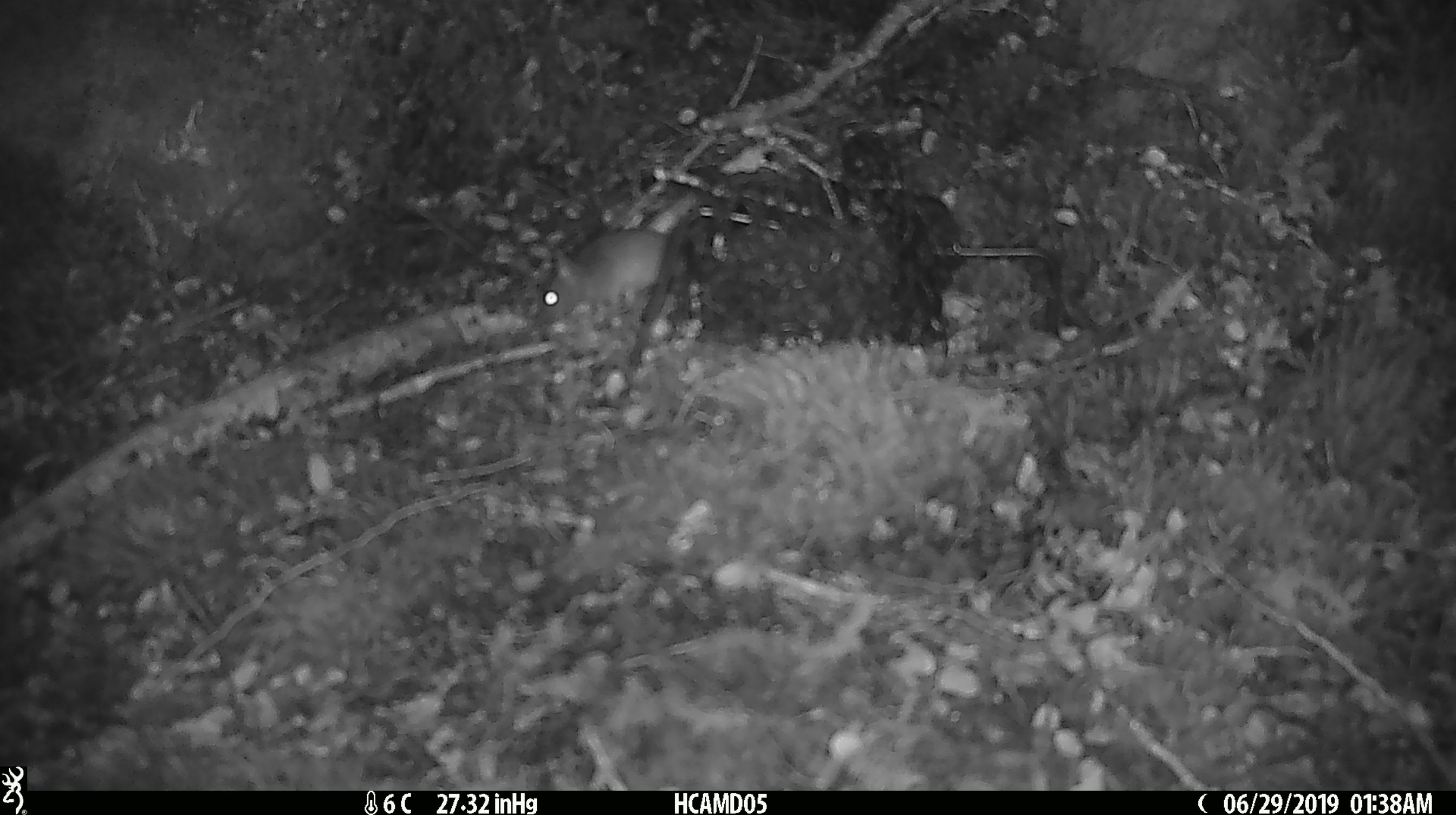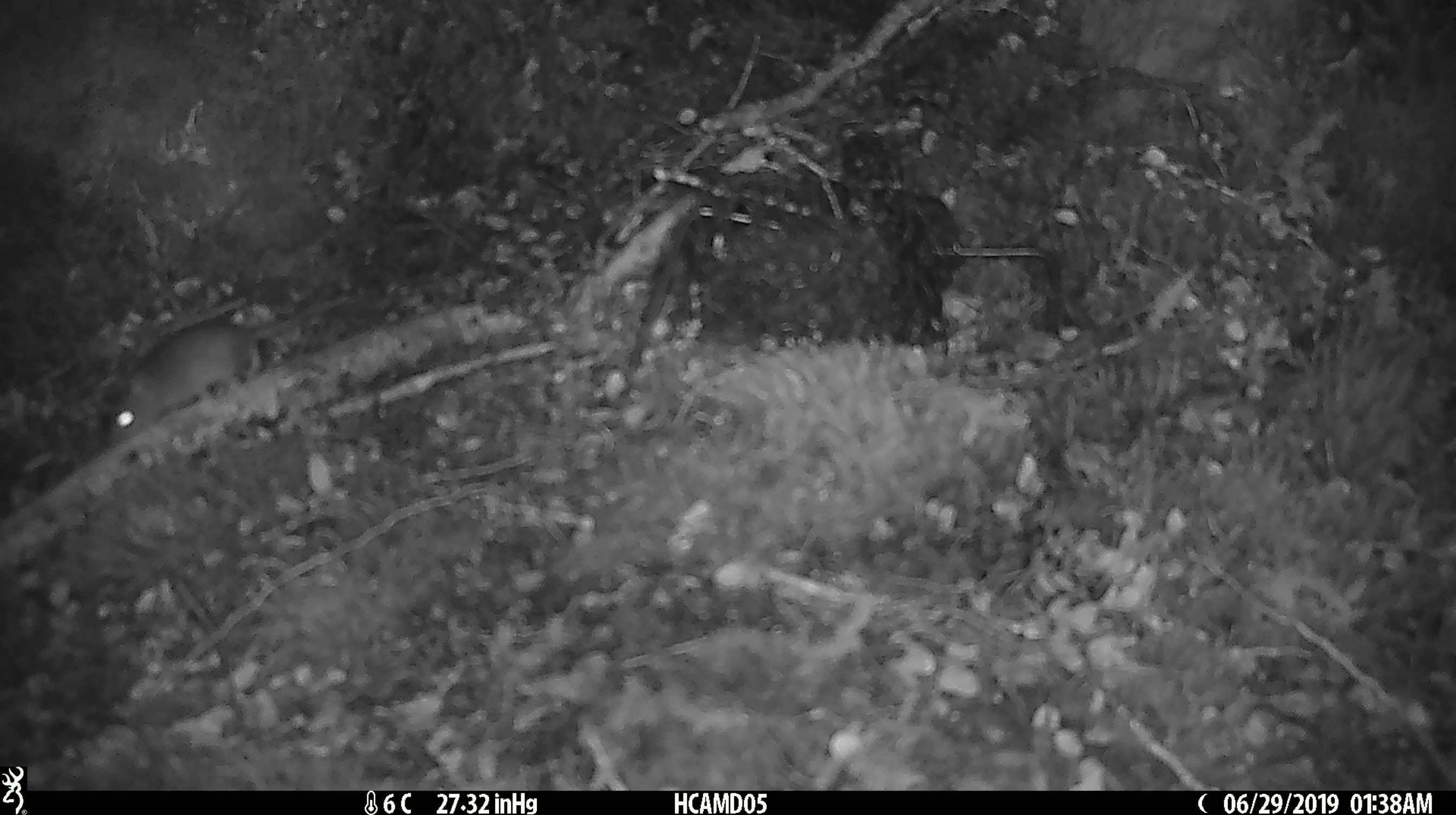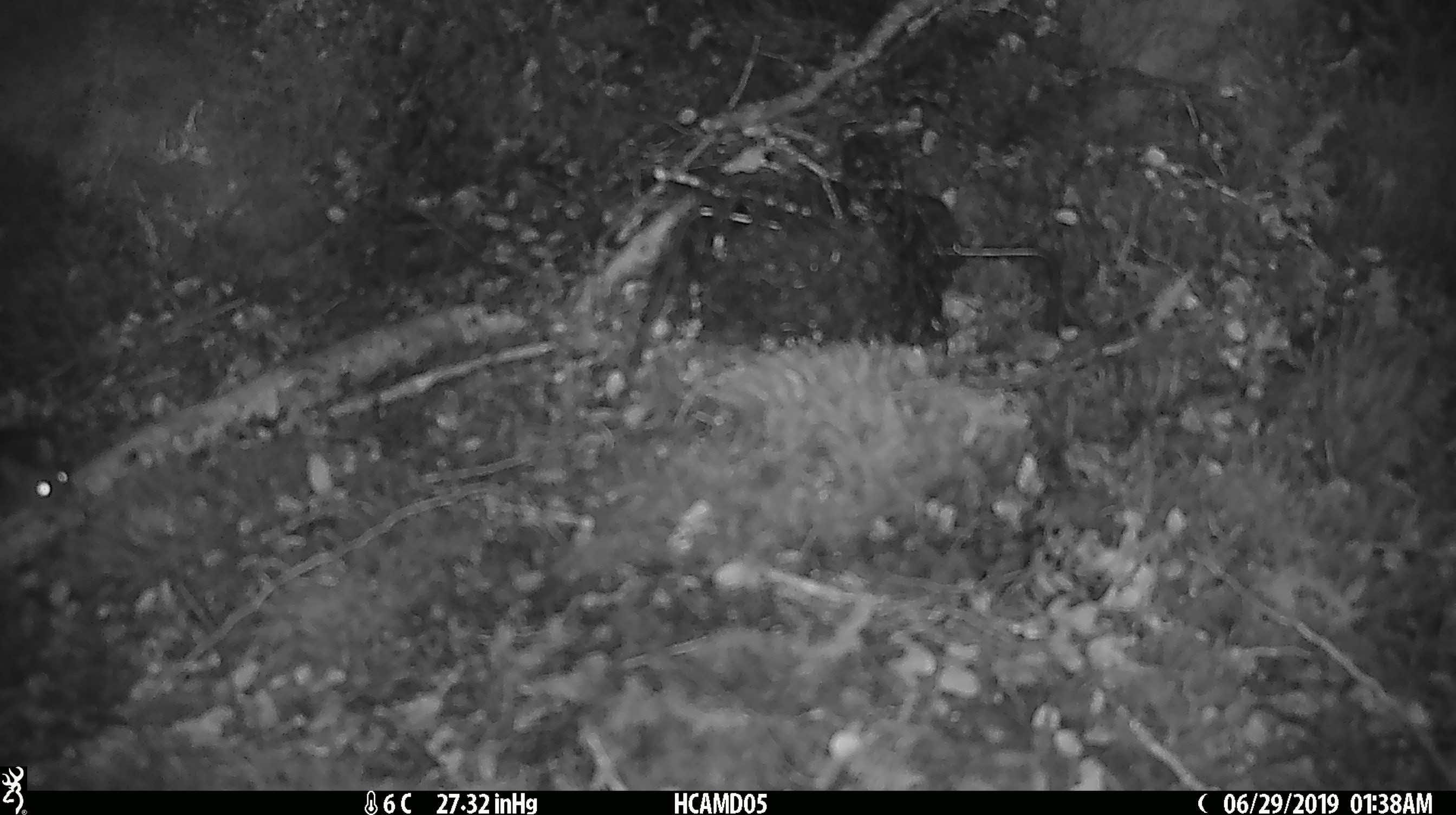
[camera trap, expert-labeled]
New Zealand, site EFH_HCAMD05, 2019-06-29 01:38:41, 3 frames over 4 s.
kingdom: Animalia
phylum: Chordata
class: Mammalia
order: Rodentia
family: Muridae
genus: Mus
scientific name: Mus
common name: mouse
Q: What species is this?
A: Mouse (Mus).